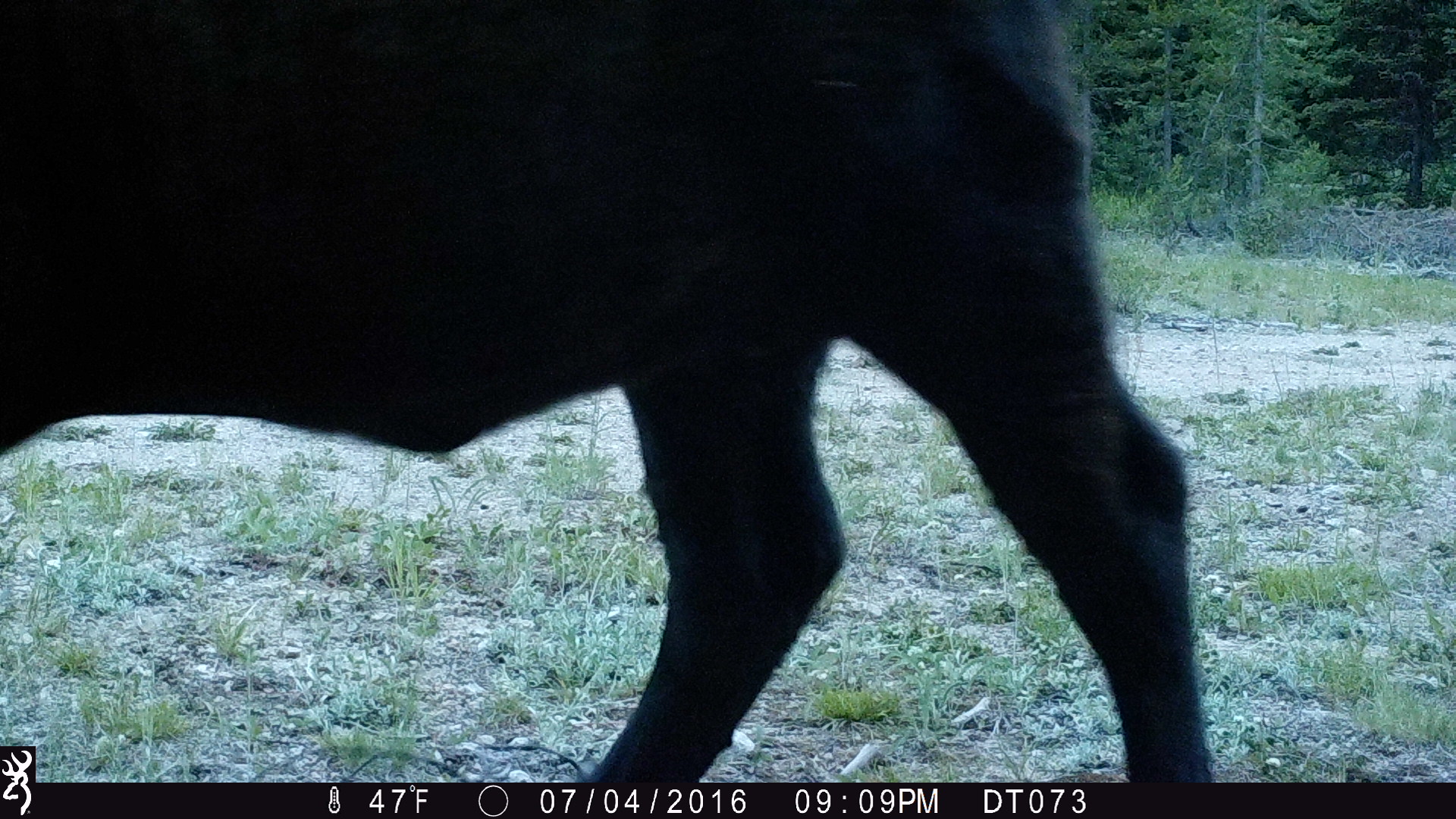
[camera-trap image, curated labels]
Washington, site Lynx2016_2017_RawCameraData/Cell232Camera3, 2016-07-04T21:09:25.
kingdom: Animalia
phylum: Chordata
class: Mammalia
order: Artiodactyla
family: Bovidae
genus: Bos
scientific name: Bos taurus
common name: domestic cattle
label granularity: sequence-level